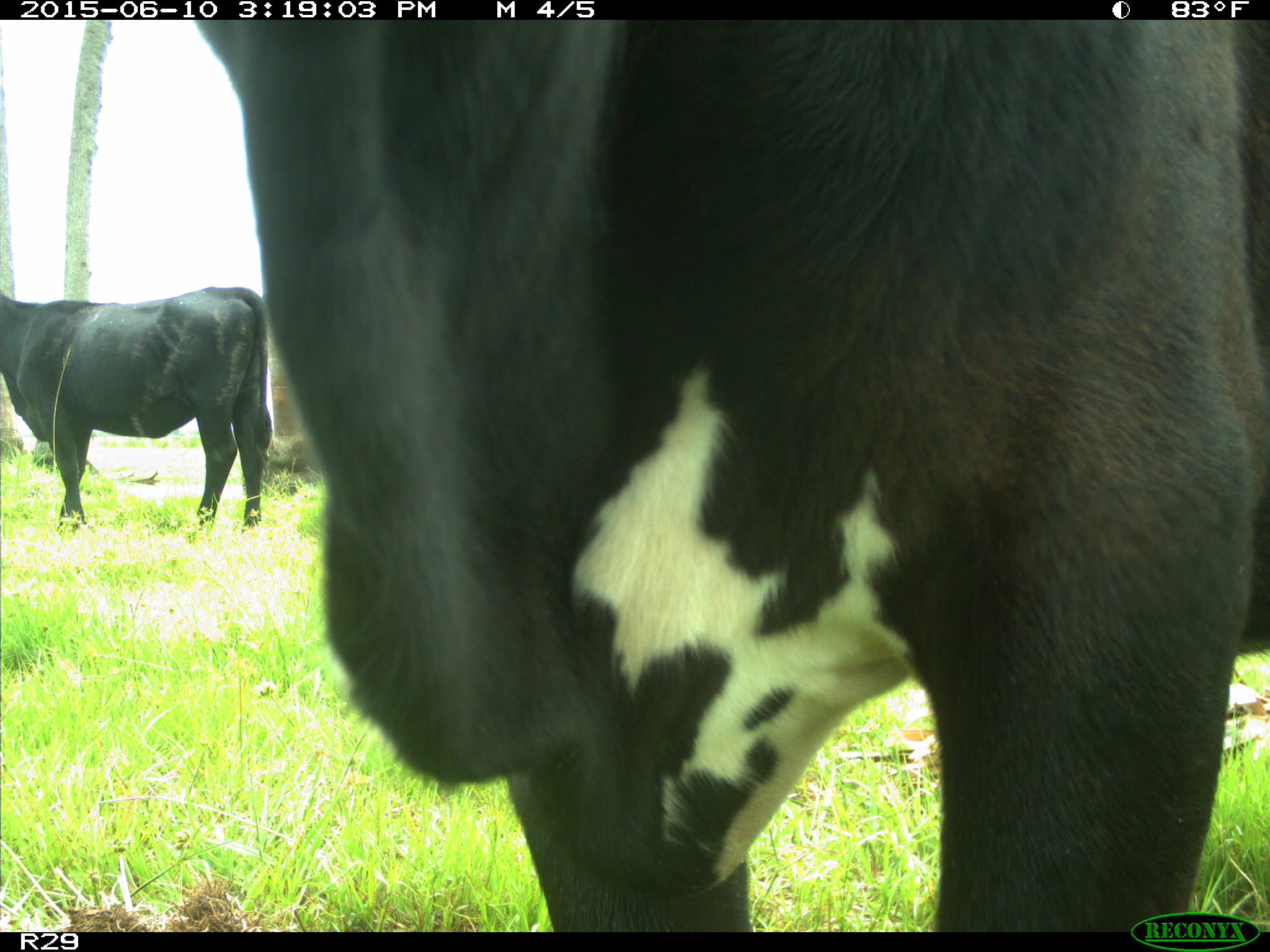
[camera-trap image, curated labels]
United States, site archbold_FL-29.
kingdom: Animalia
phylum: Chordata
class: Mammalia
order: Artiodactyla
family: Bovidae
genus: Bos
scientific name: Bos taurus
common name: domestic cow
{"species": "Bos taurus (domestic cow)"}